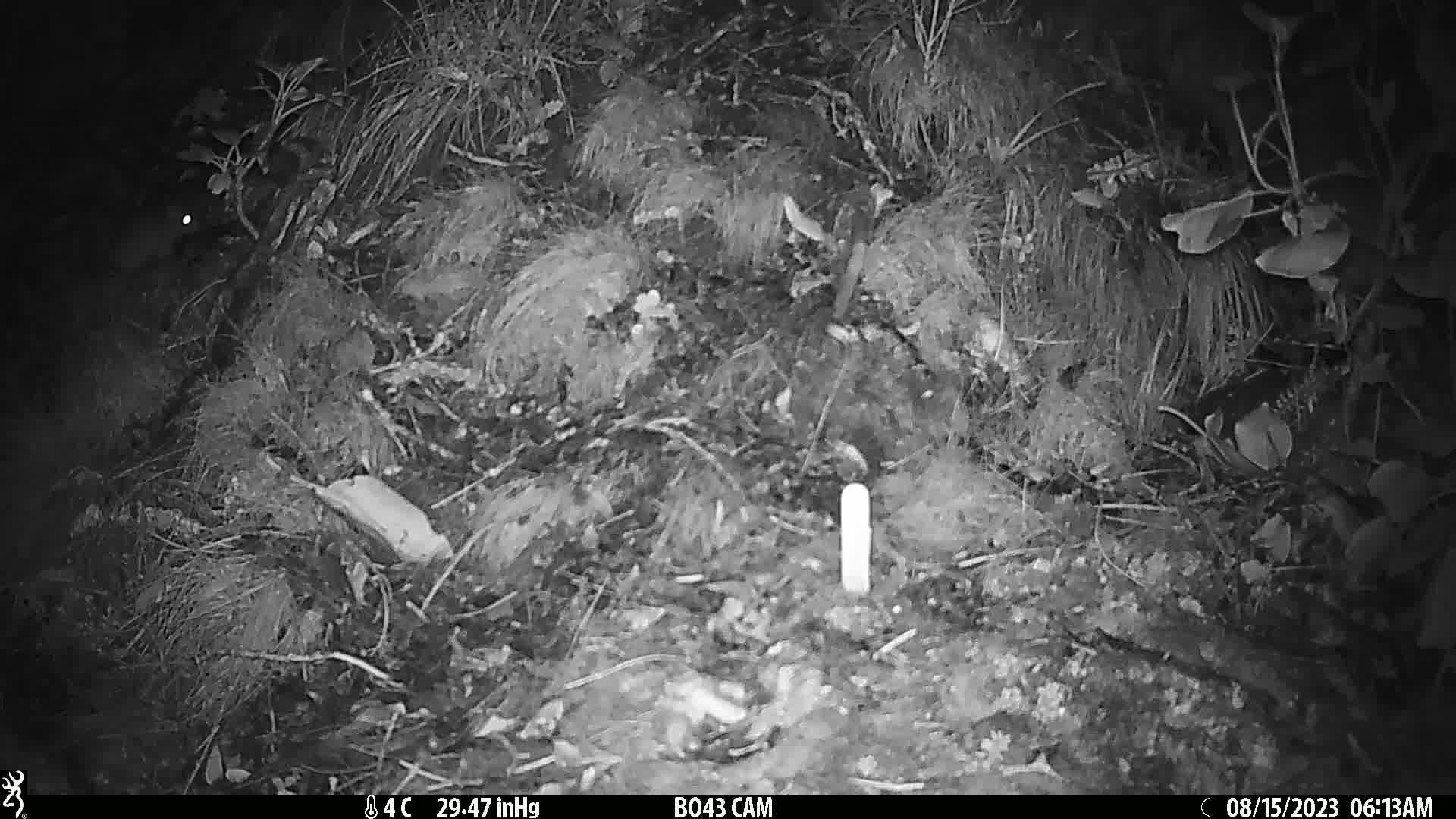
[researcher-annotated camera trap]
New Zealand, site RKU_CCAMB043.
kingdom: Animalia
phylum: Chordata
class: Mammalia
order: Rodentia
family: Muridae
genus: Rattus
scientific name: Rattus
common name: rat